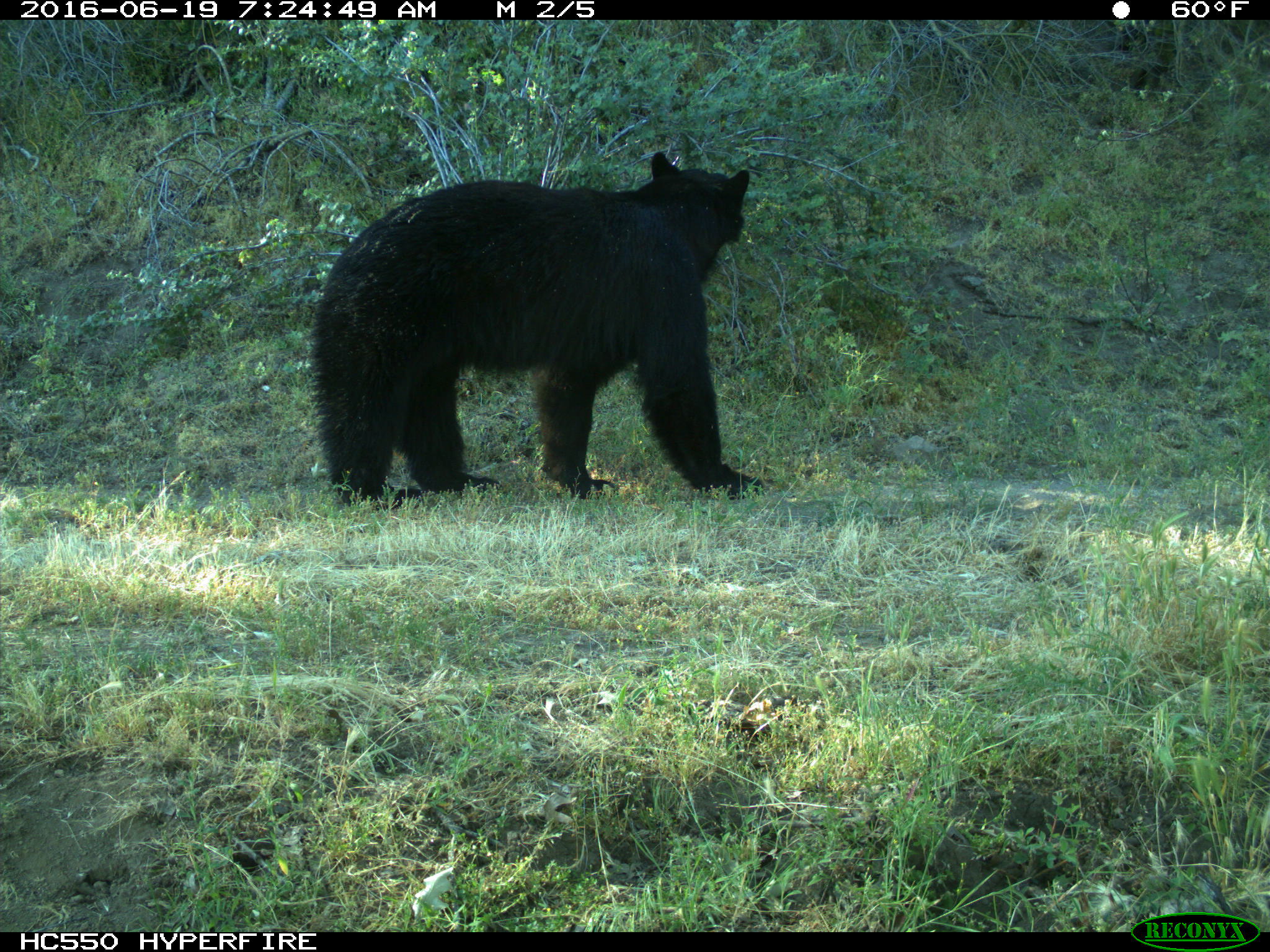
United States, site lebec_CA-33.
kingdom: Animalia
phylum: Chordata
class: Mammalia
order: Carnivora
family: Ursidae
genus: Ursus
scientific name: Ursus americanus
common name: american black bear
Ursus americanus (american black bear).